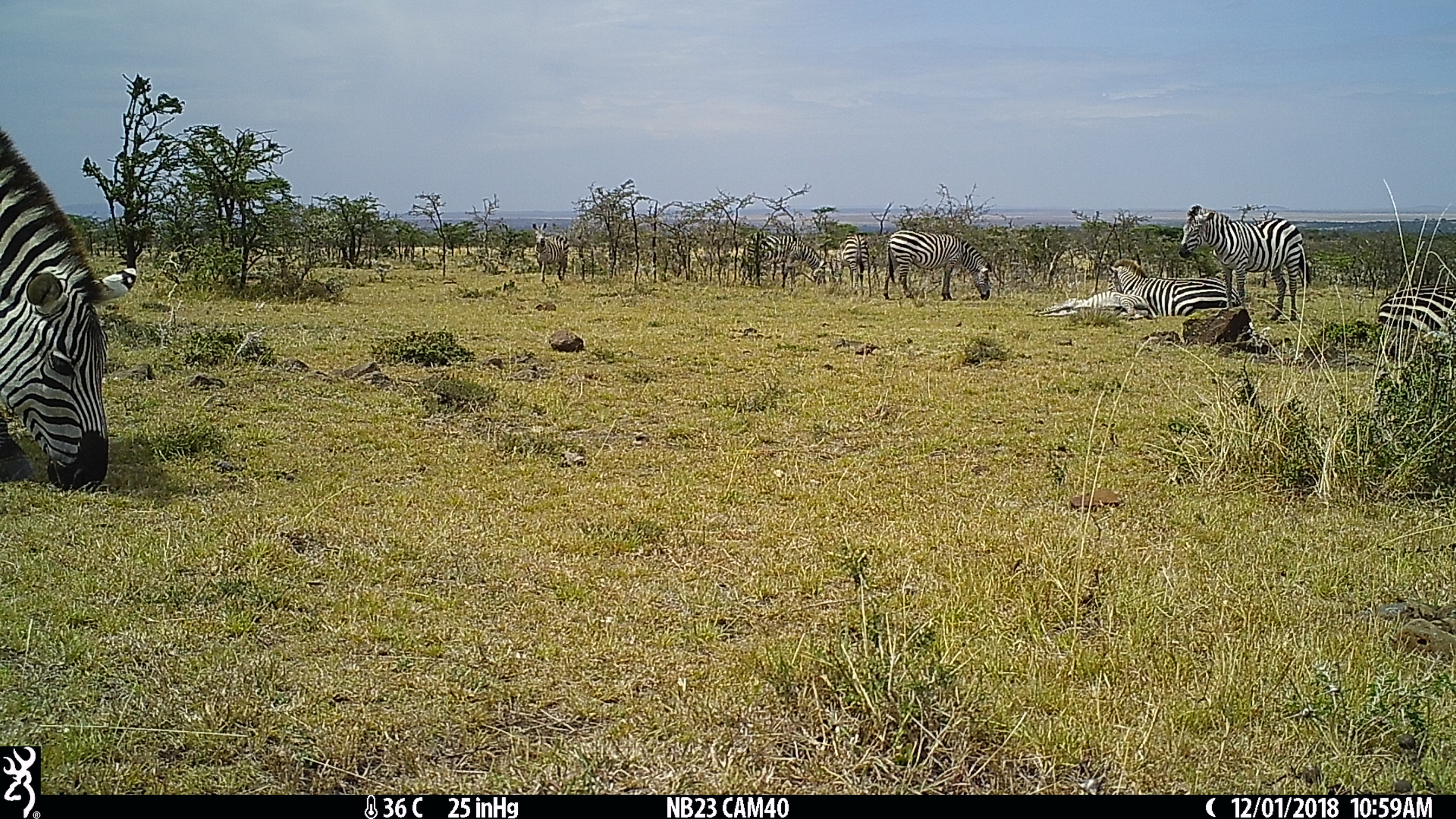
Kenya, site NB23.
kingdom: Animalia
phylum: Chordata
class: Mammalia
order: Perissodactyla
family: Equidae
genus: Equus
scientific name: Equus quagga burchellii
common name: burchell's zebra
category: zebra